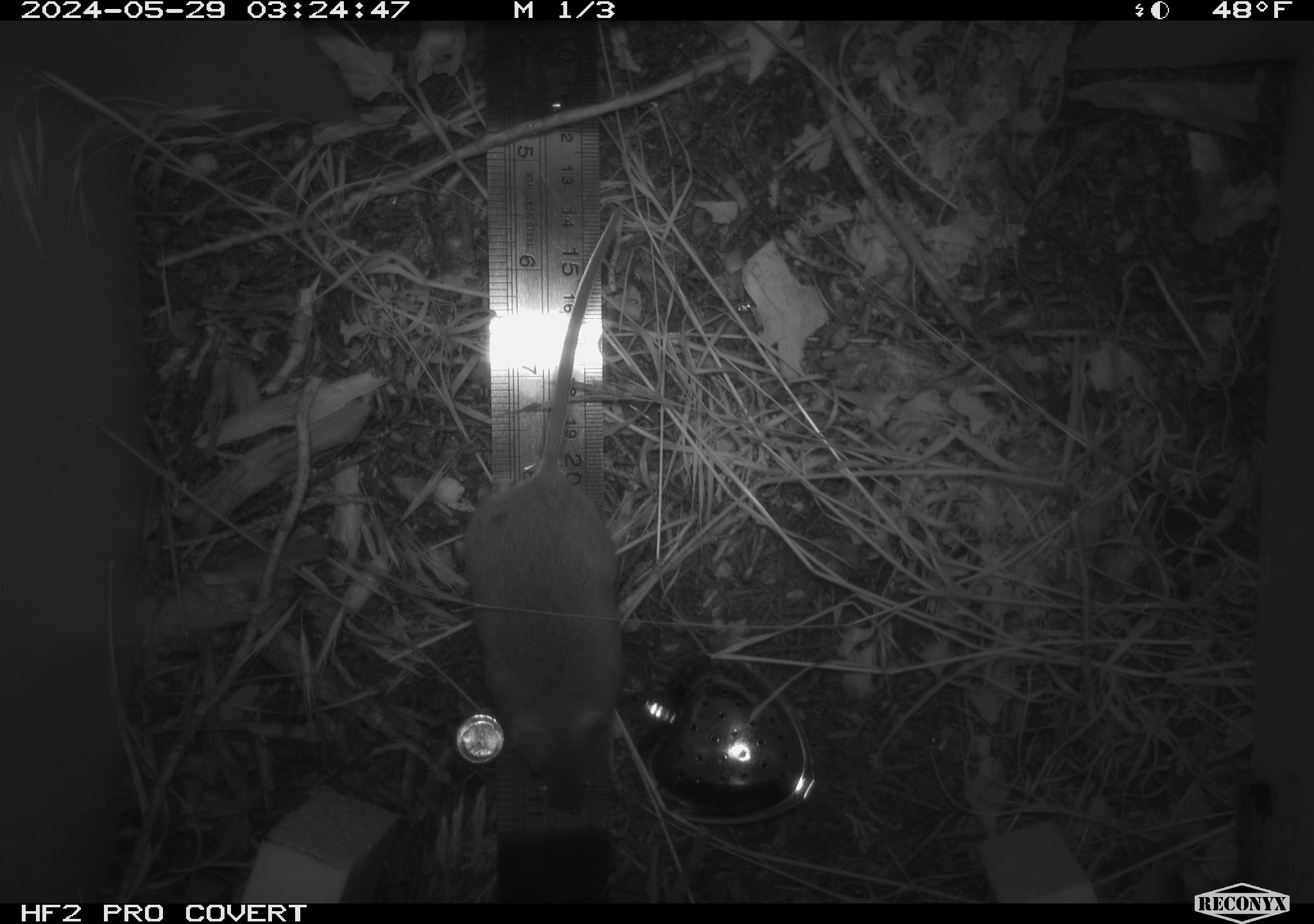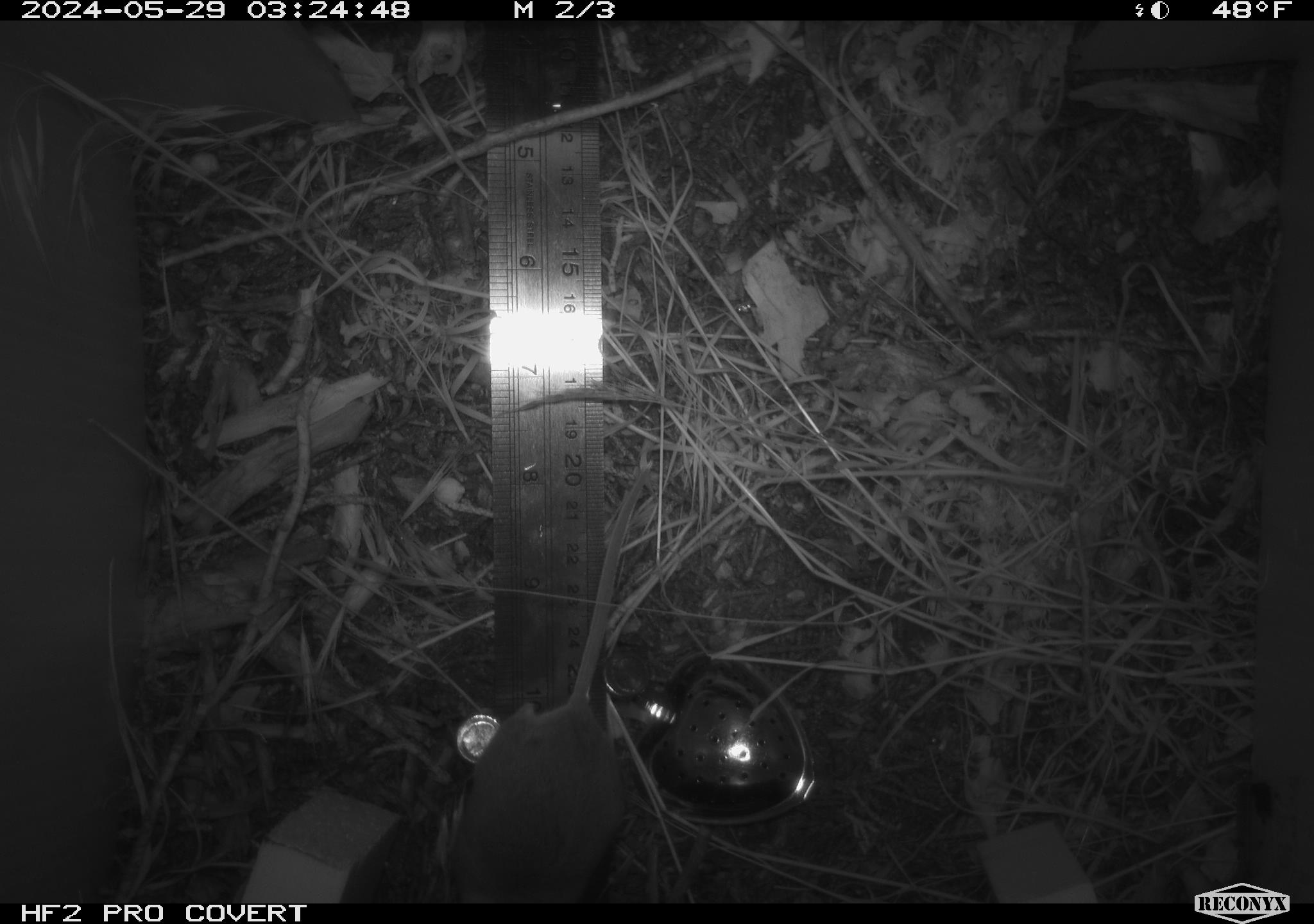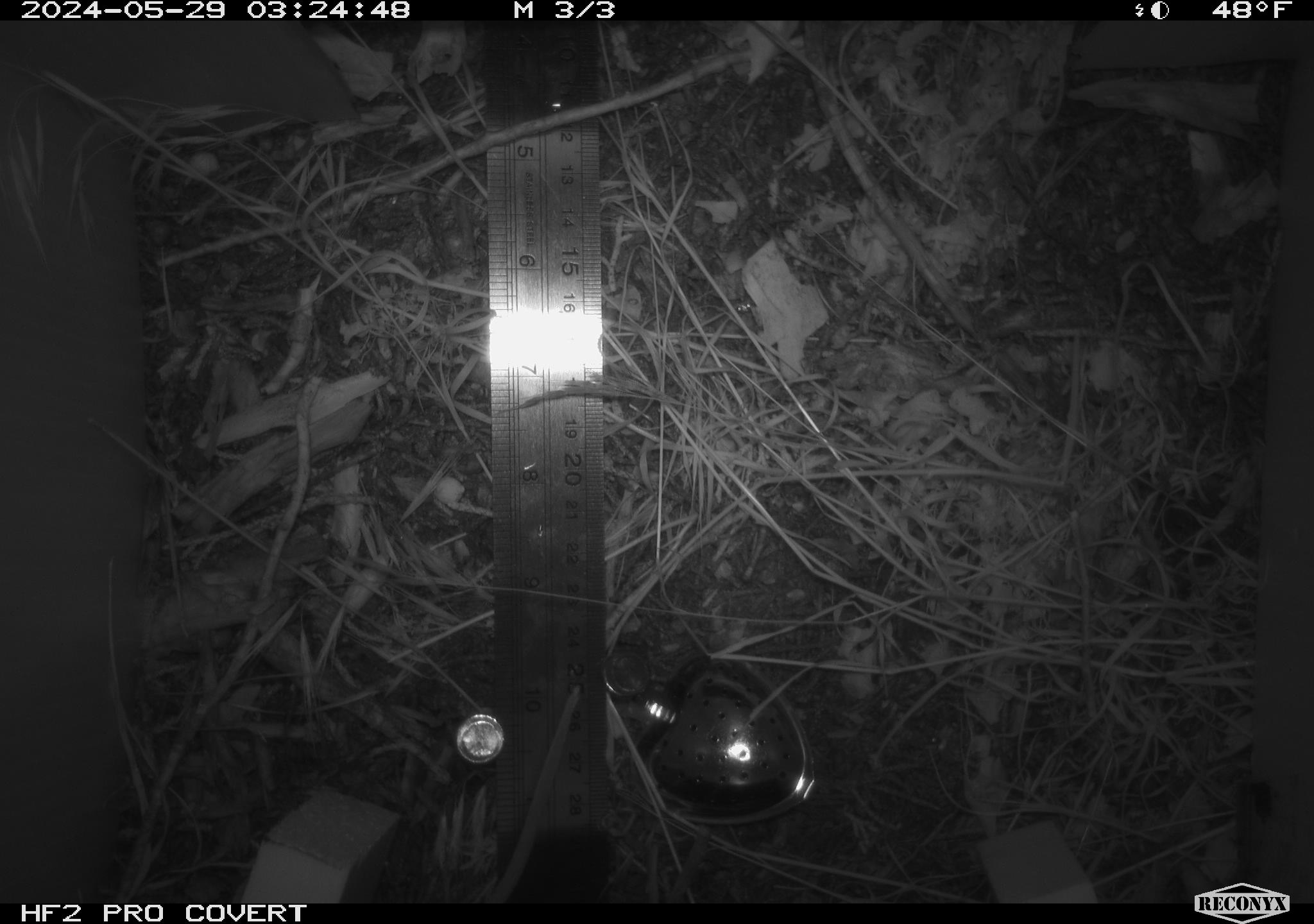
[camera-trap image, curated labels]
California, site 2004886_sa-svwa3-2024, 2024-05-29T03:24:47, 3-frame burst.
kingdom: Animalia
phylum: Chordata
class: Mammalia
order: Rodentia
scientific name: Rodentia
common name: mouse species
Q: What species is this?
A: Mouse species (Rodentia).